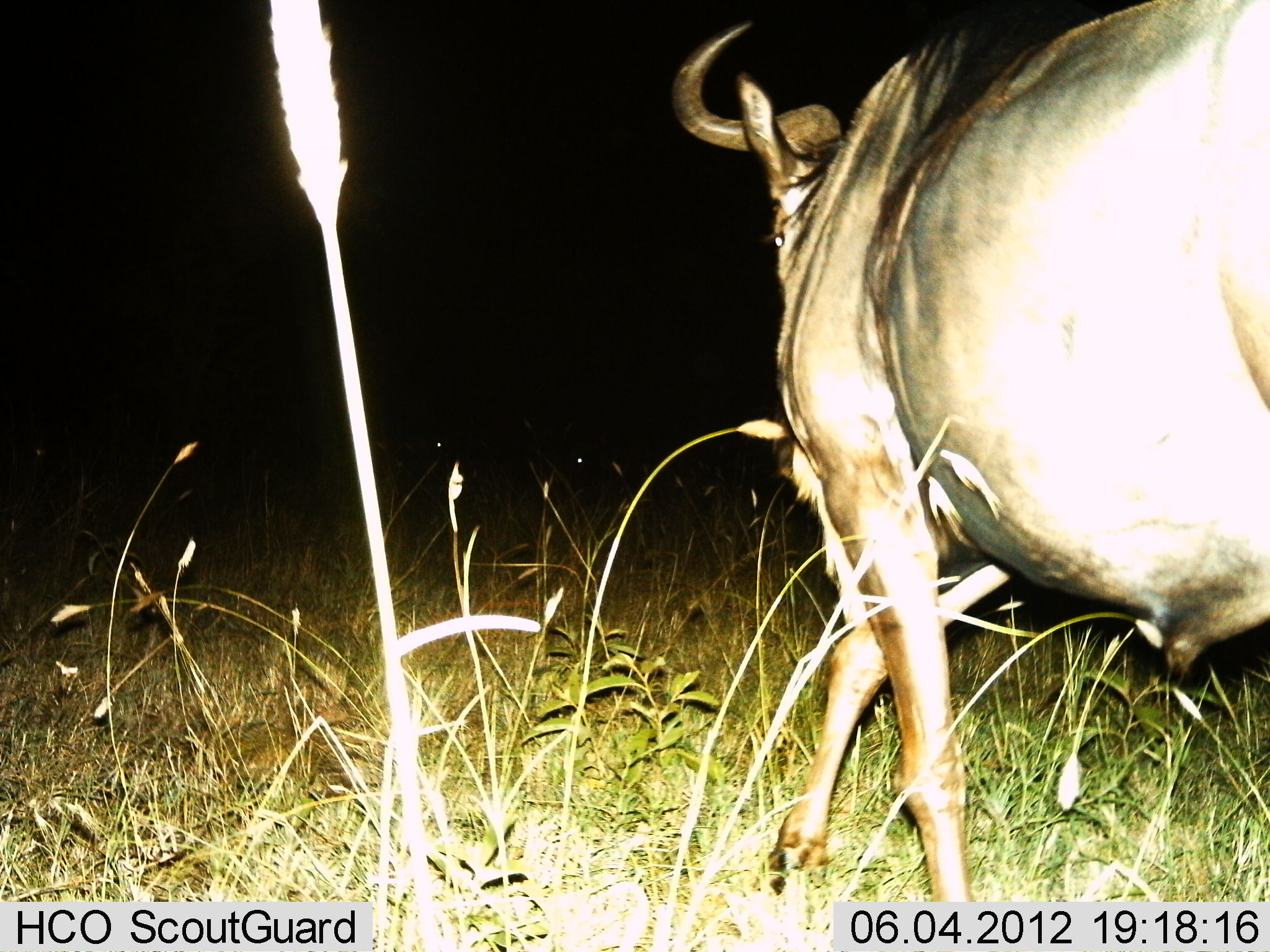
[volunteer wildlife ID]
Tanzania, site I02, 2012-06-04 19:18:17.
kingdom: Animalia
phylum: Chordata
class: Mammalia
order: Artiodactyla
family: Bovidae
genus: Connochaetes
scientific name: Connochaetes taurinus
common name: blue wildebeest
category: wildebeest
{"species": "wildebeest (blue wildebeest) (Connochaetes taurinus)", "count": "1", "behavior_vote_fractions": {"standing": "30%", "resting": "0%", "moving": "70%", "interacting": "0%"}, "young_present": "0%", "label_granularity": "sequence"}